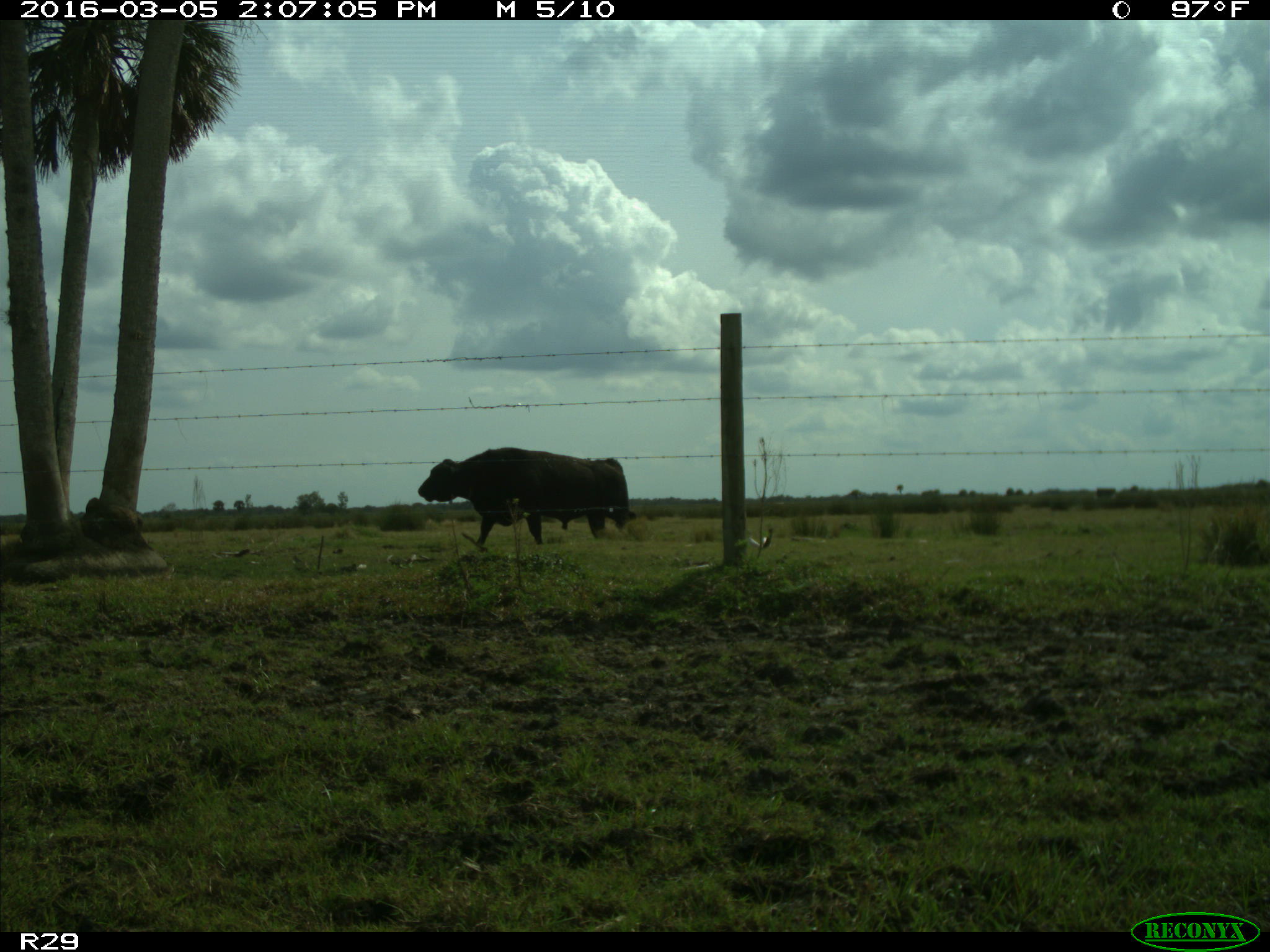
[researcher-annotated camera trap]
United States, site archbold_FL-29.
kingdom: Animalia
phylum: Chordata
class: Mammalia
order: Artiodactyla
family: Bovidae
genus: Bos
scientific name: Bos taurus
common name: domestic cow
Bos taurus (domestic cow).